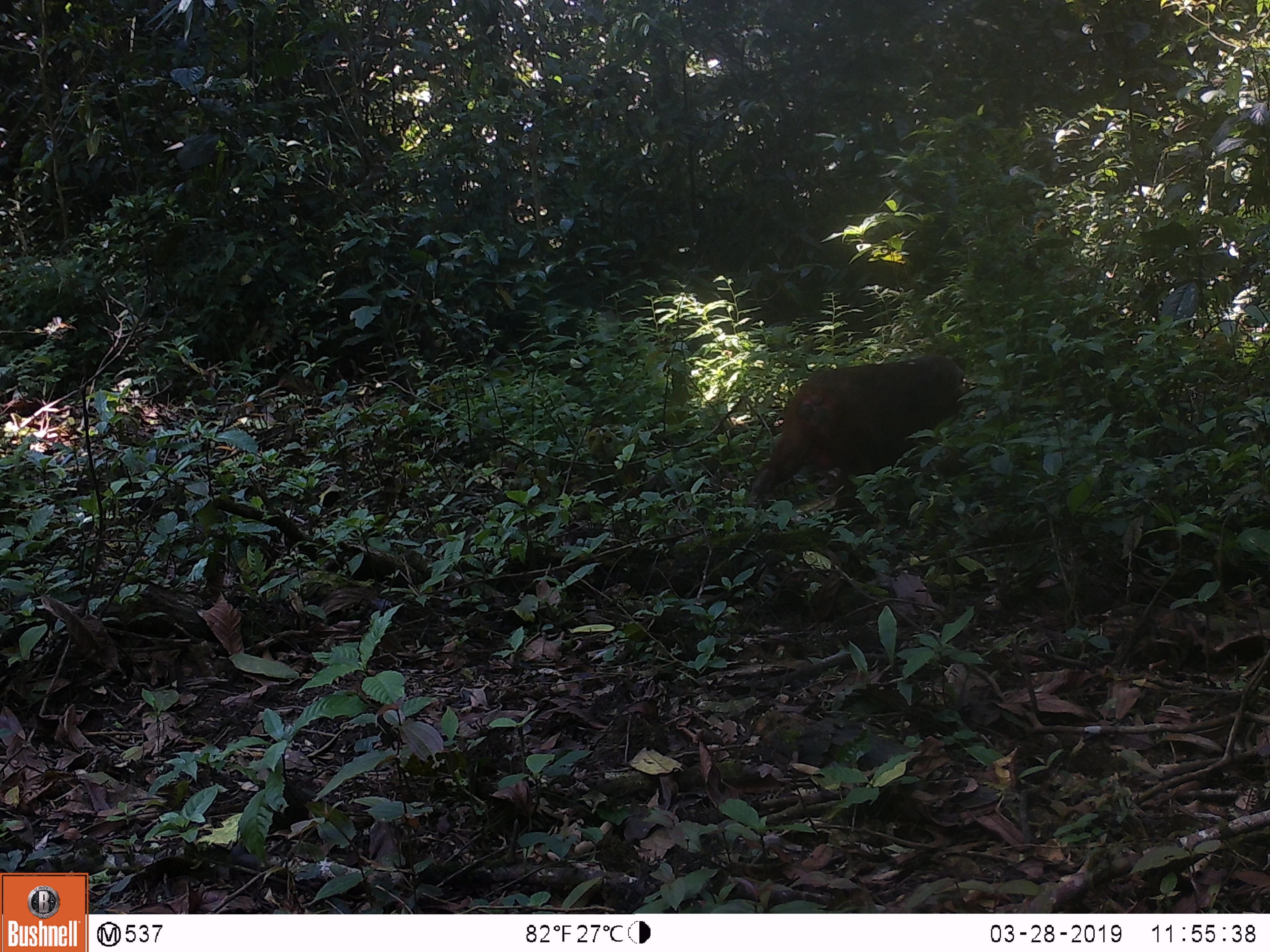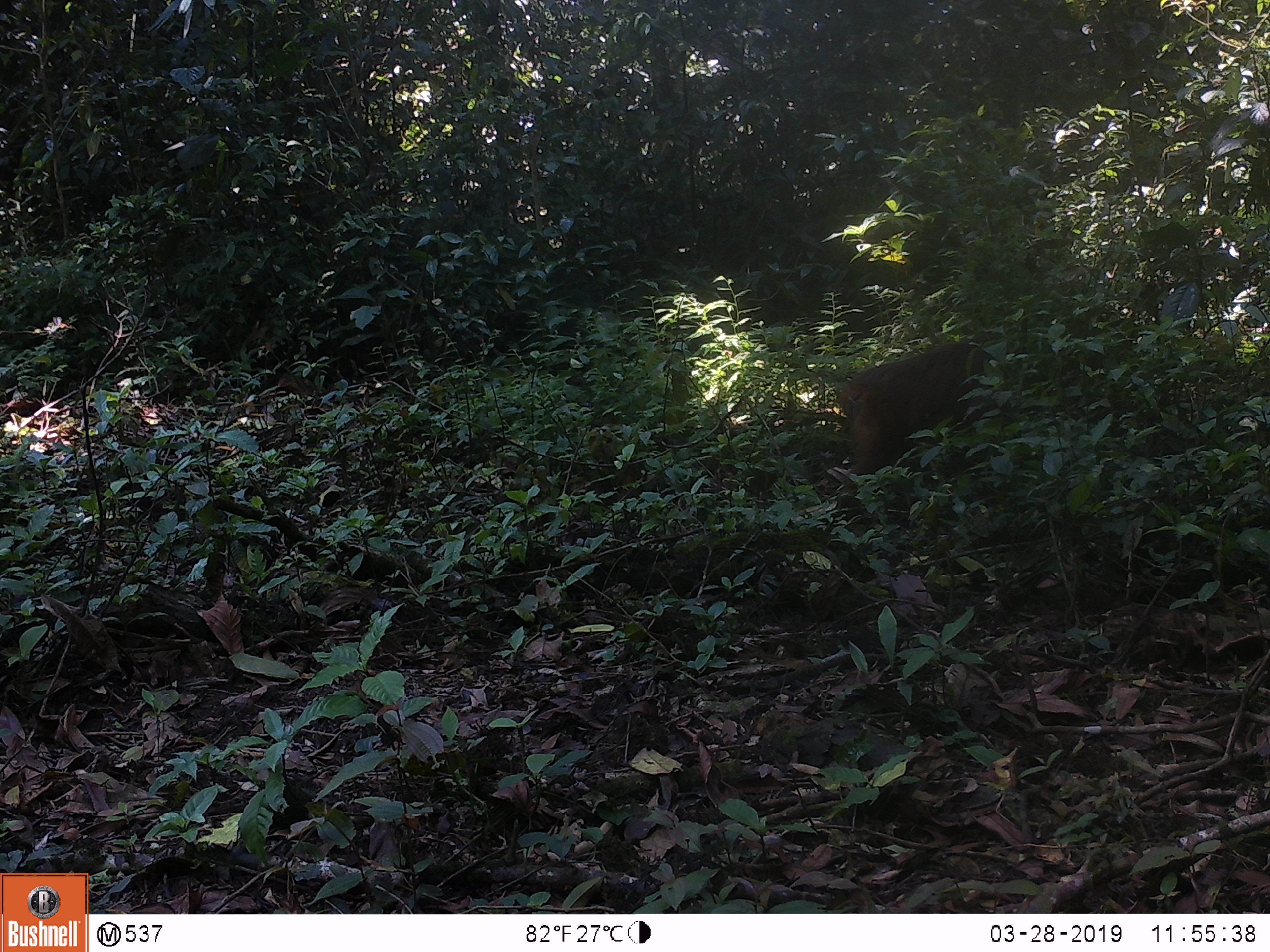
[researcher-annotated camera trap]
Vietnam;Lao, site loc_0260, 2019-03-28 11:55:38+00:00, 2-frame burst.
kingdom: Animalia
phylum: Chordata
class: Mammalia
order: Primates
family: Cercopithecidae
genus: Macaca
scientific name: Macaca arctoides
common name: stump-tailed macaque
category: stump tailed macaque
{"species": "stump tailed macaque (stump-tailed macaque) (Macaca arctoides)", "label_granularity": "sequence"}